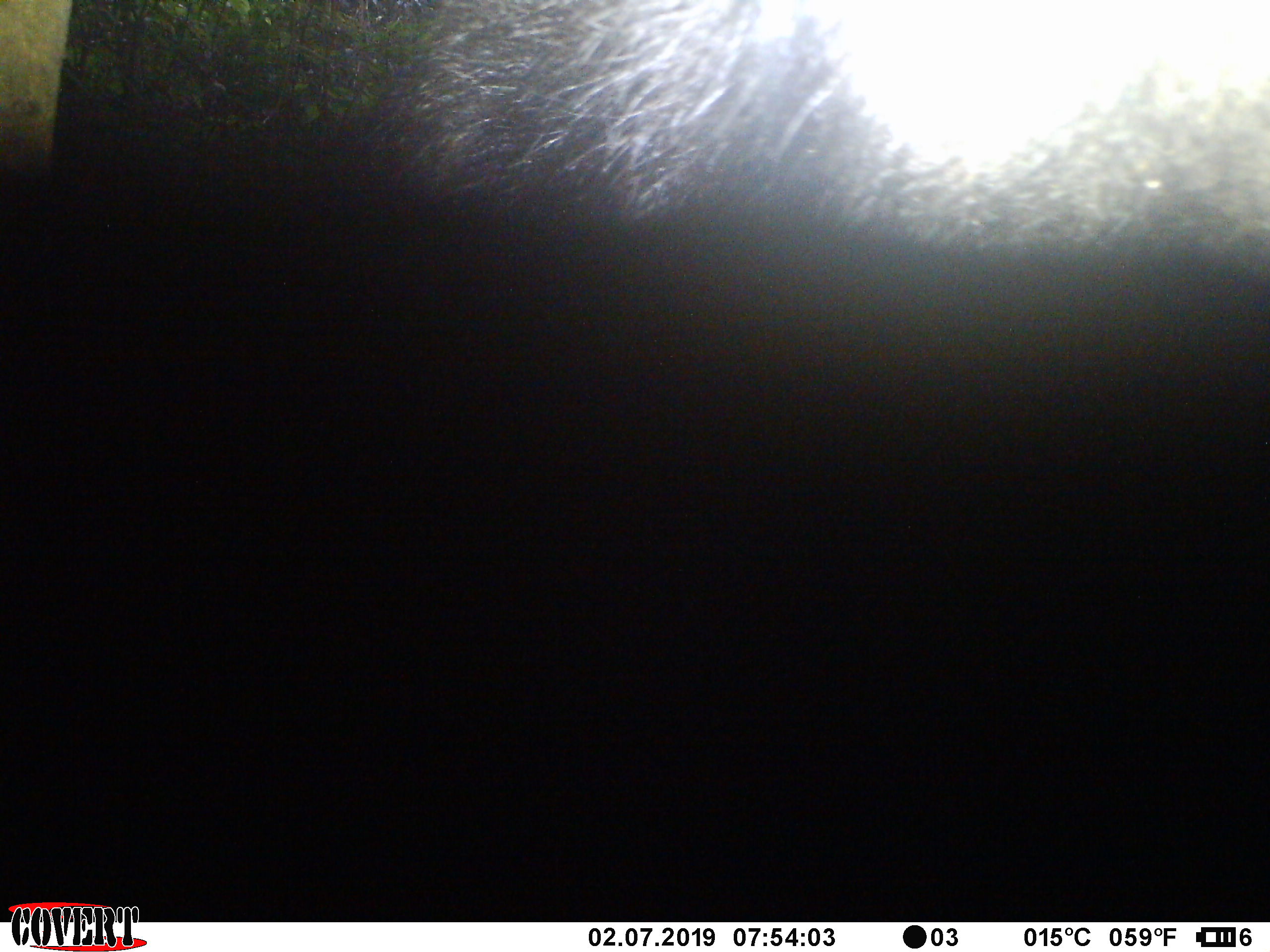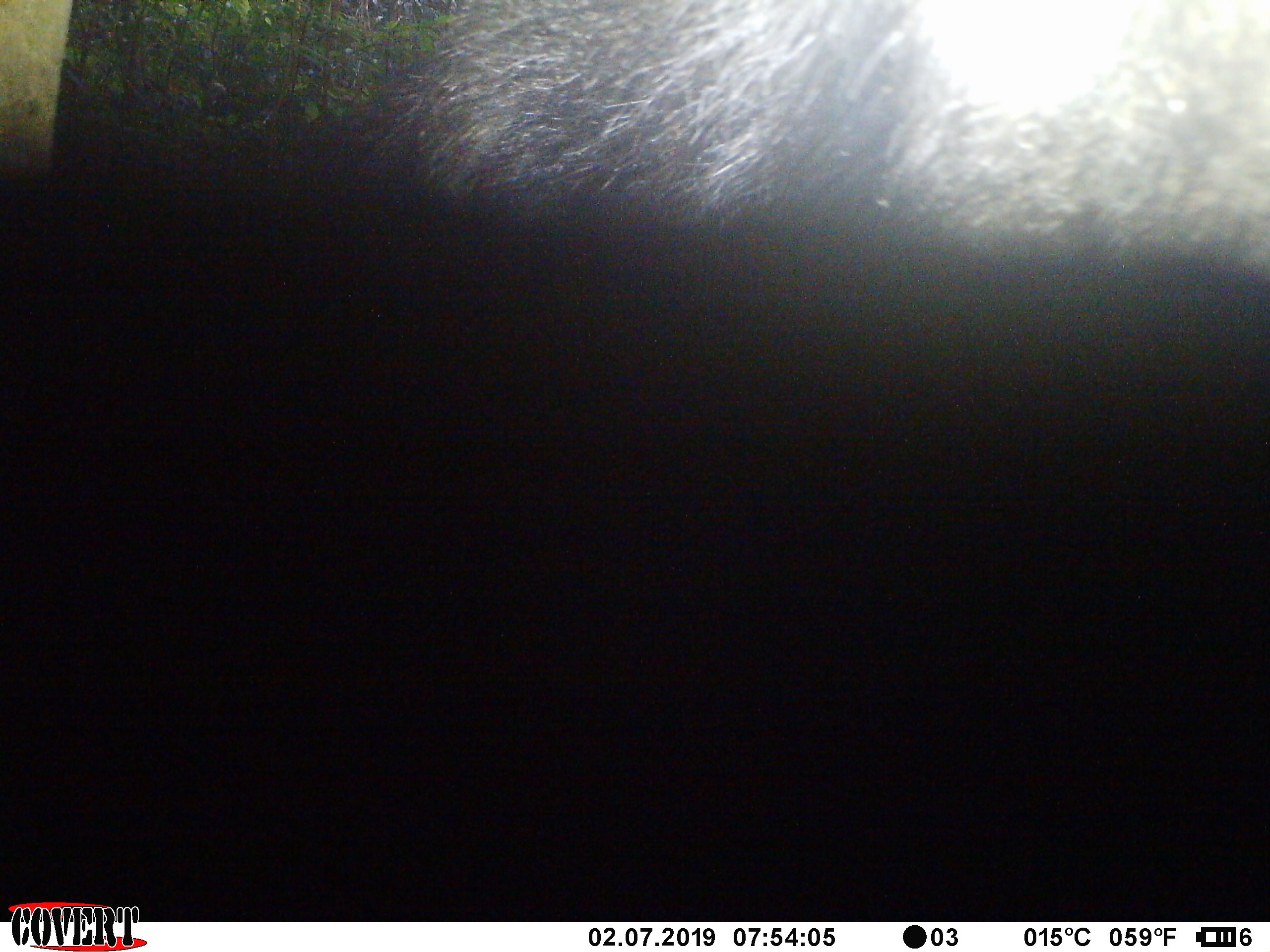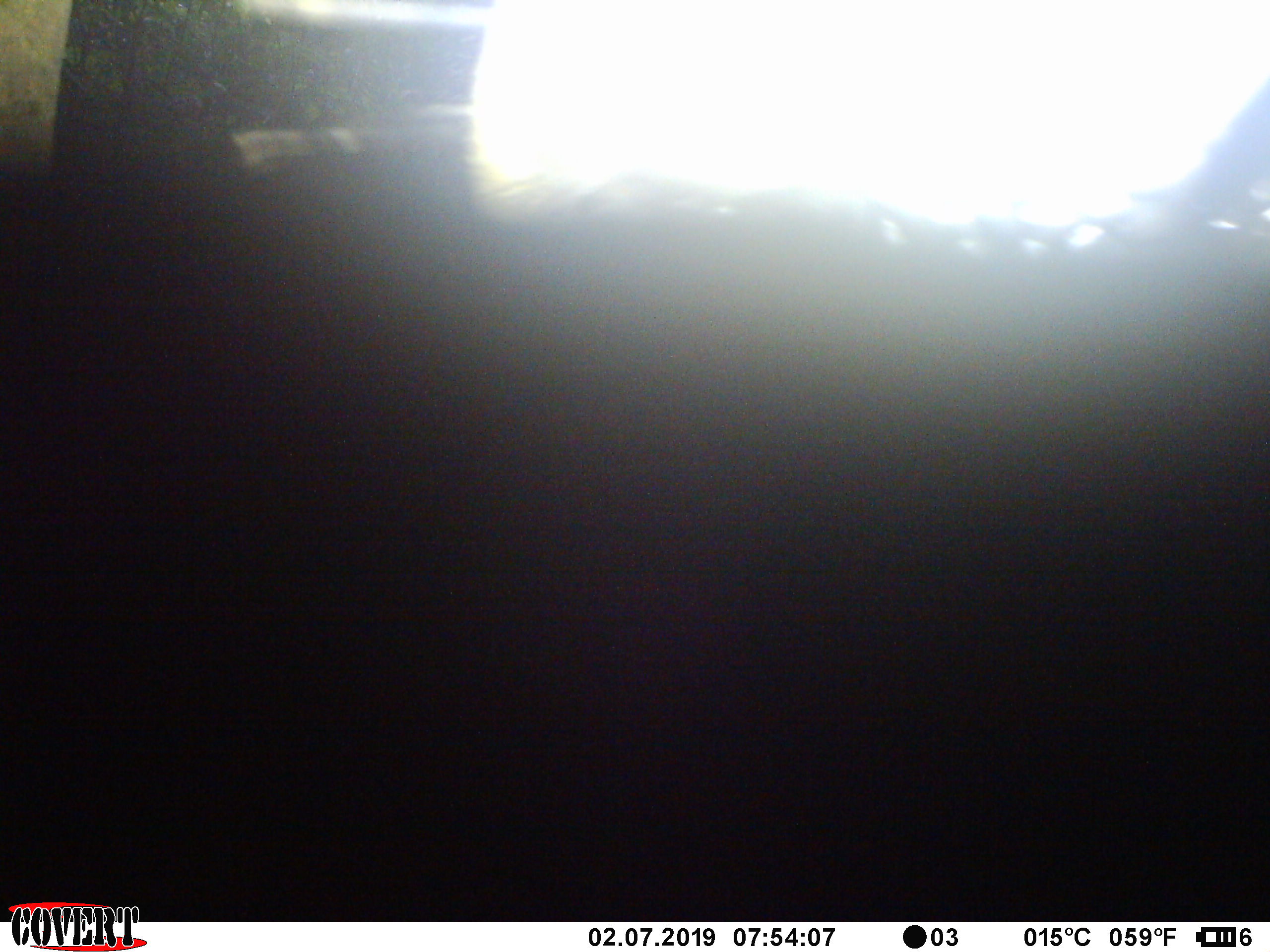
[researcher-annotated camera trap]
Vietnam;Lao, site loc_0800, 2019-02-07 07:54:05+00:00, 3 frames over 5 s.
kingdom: Animalia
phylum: Chordata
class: Mammalia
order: Artiodactyla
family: Bovidae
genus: Capricornis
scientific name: Capricornis sumatraensis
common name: chinese serow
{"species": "chinese serow (Capricornis sumatraensis)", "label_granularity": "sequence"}